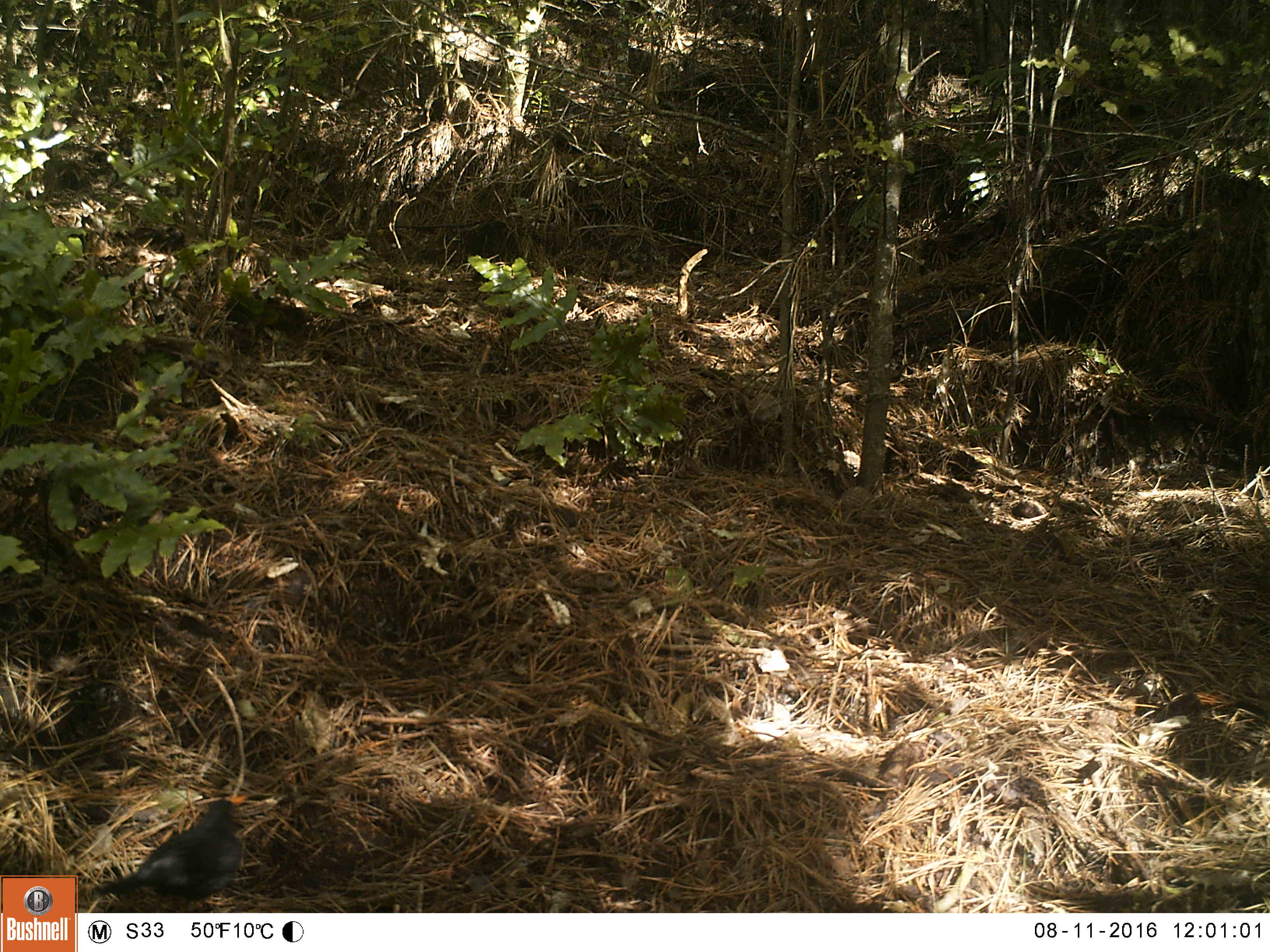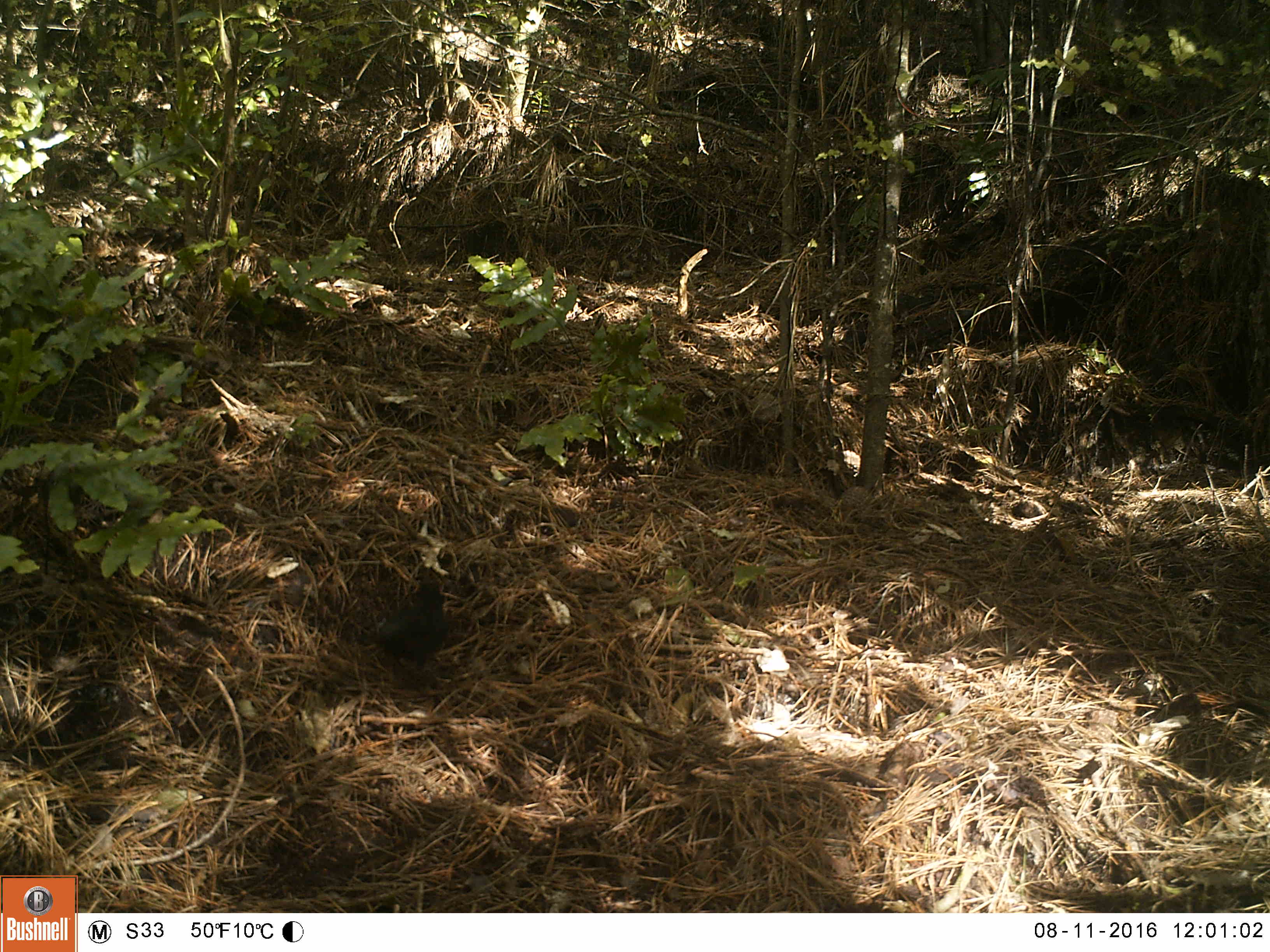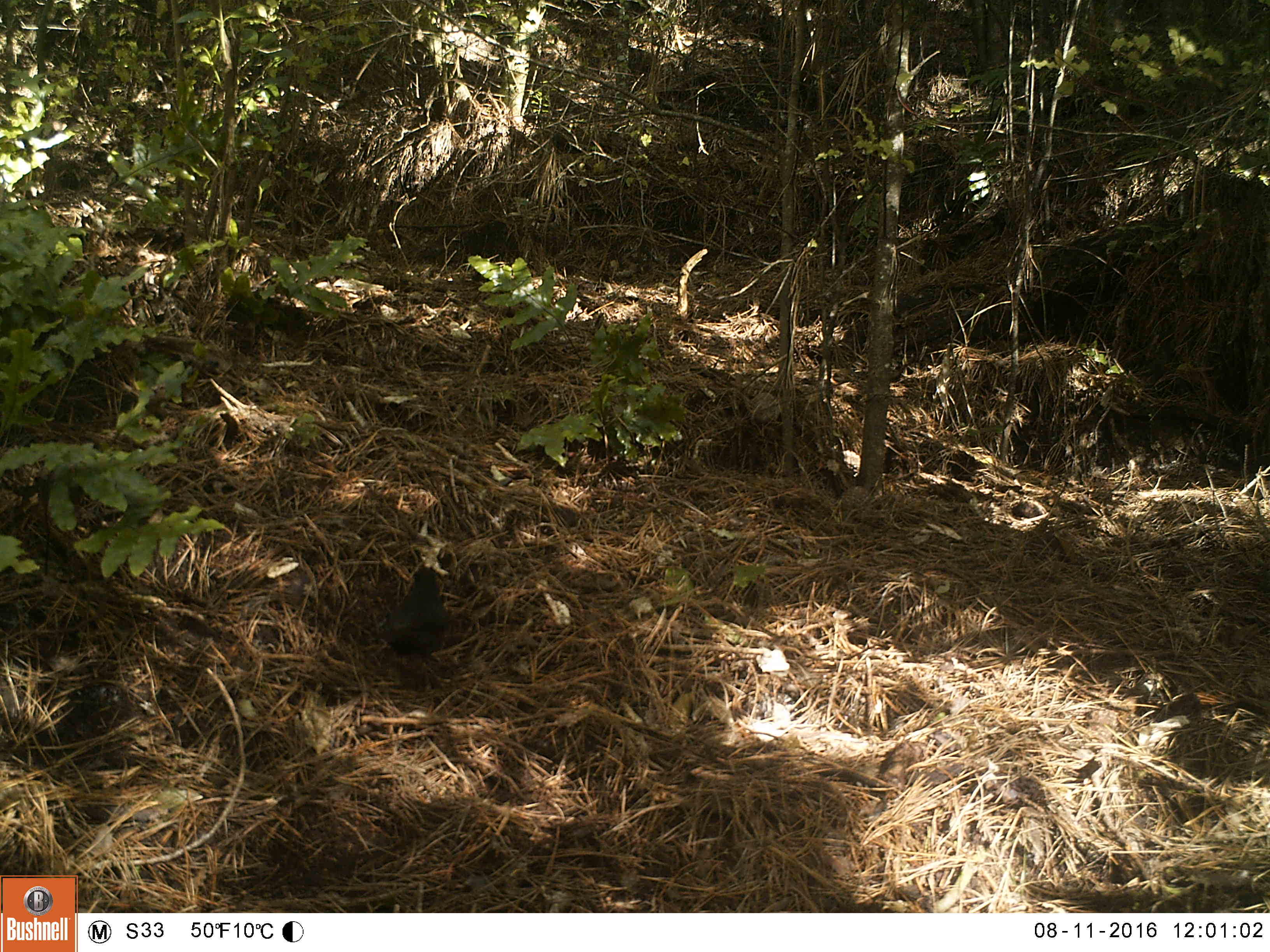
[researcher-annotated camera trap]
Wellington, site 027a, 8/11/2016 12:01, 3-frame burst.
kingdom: Animalia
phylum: Chordata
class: Aves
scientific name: Aves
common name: bird